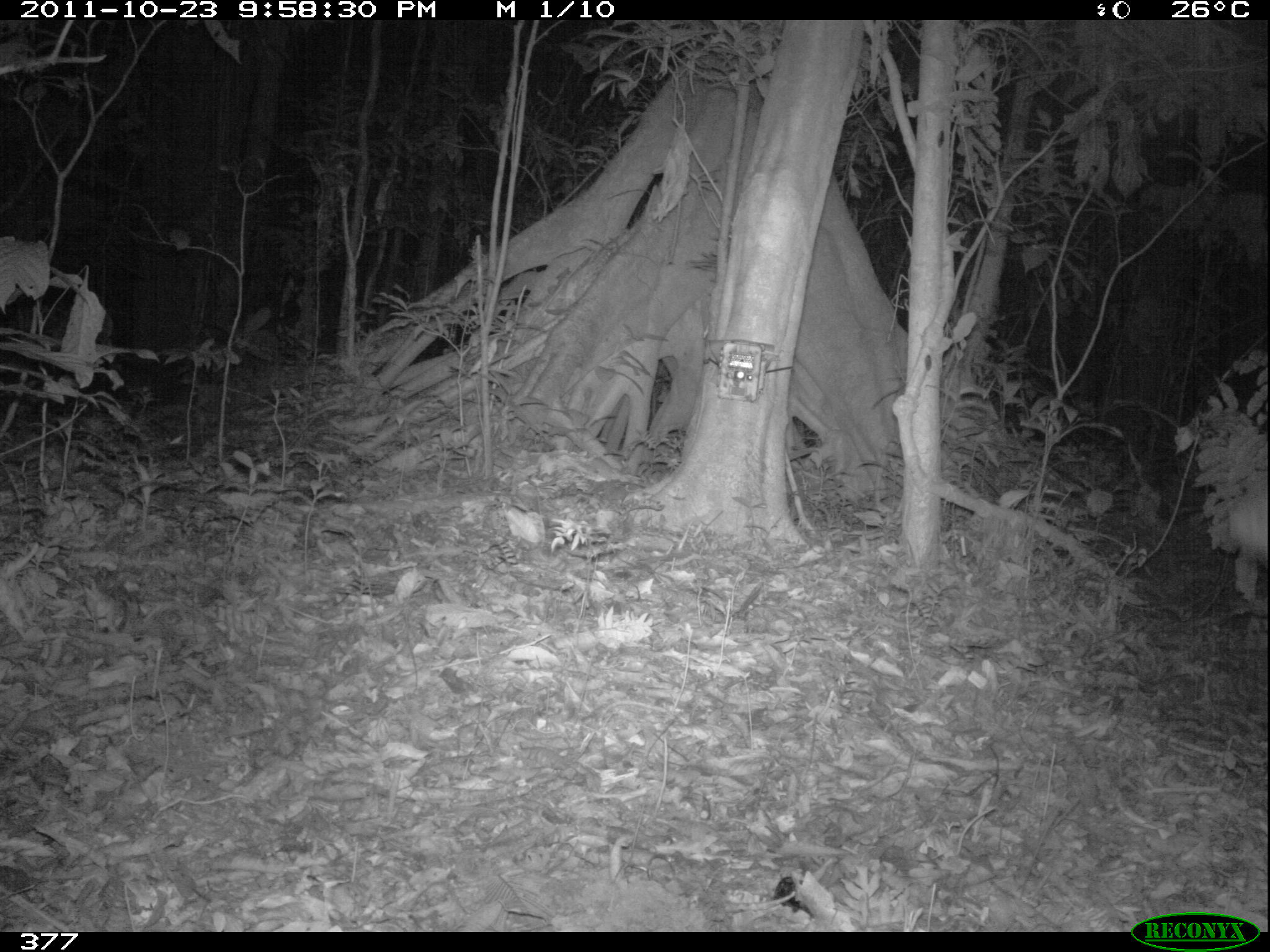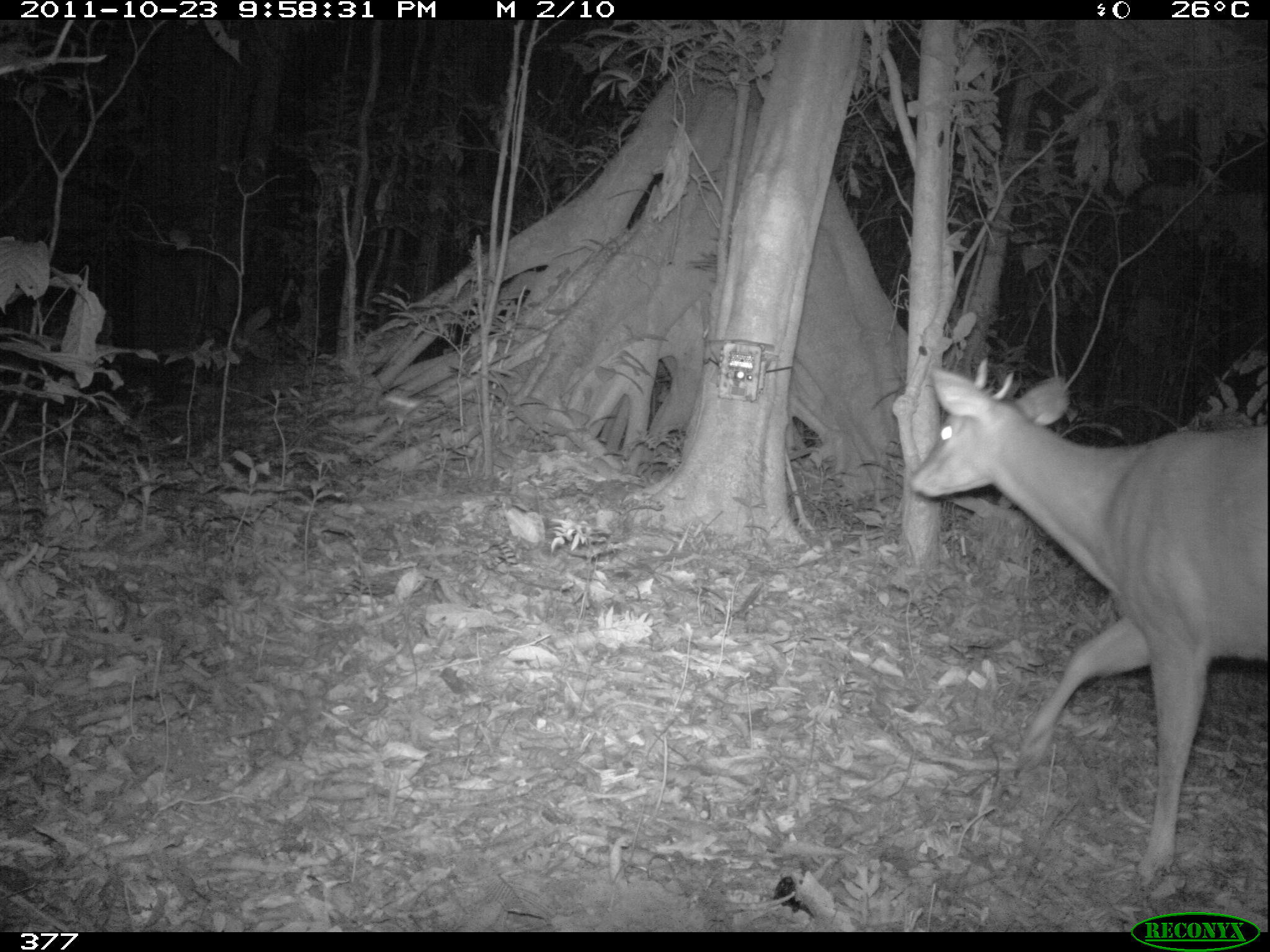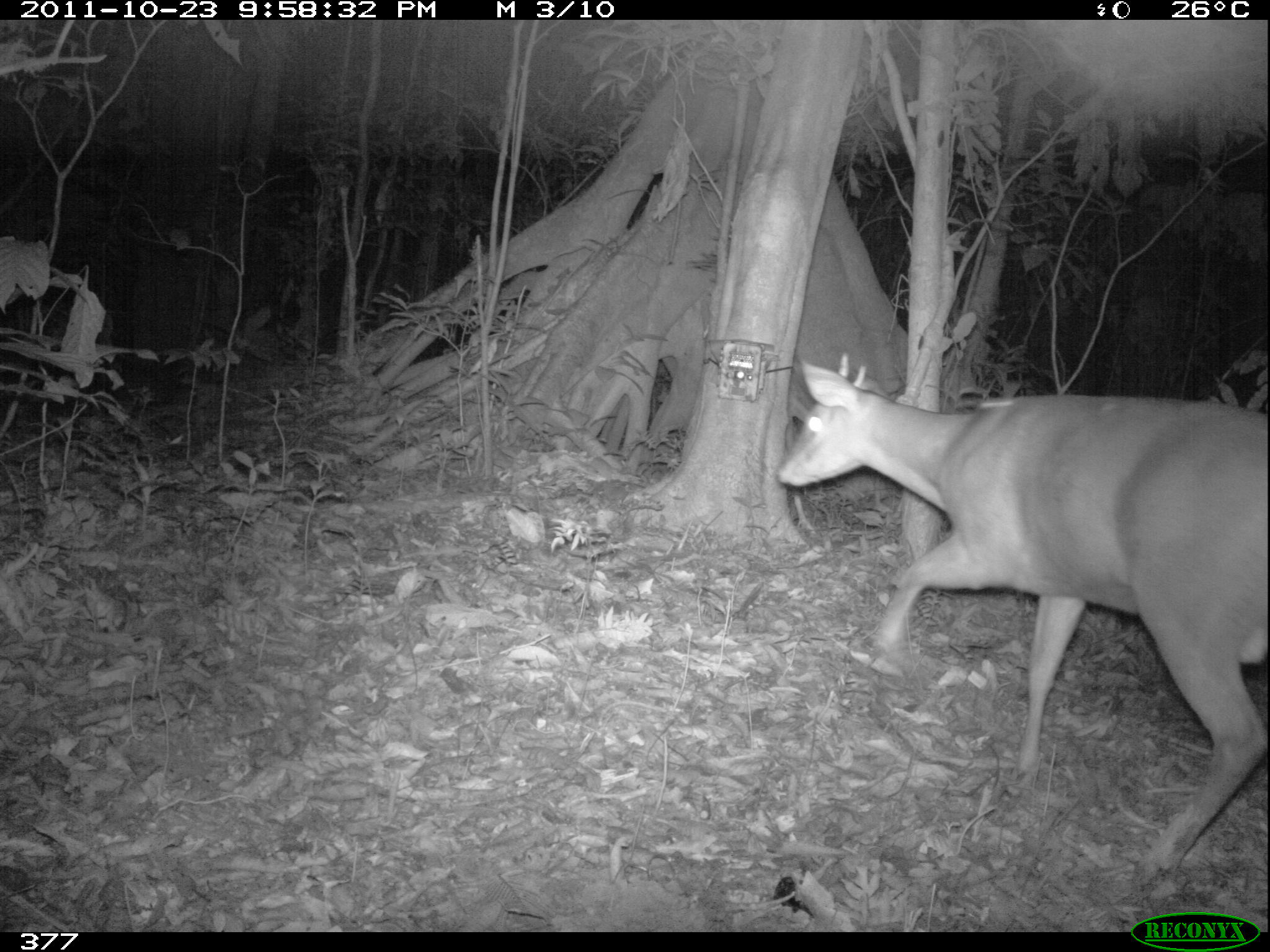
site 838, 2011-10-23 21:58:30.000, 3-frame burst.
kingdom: Animalia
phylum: Chordata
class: Mammalia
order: Artiodactyla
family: Cervidae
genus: Mazama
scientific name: Mazama americana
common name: red brocket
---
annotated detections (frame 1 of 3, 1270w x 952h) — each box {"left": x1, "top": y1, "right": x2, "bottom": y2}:
mazama americana: {"left": 1222, "top": 464, "right": 1264, "bottom": 577}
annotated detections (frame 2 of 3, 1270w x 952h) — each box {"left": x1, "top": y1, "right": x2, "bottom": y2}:
mazama americana: {"left": 907, "top": 354, "right": 1269, "bottom": 893}